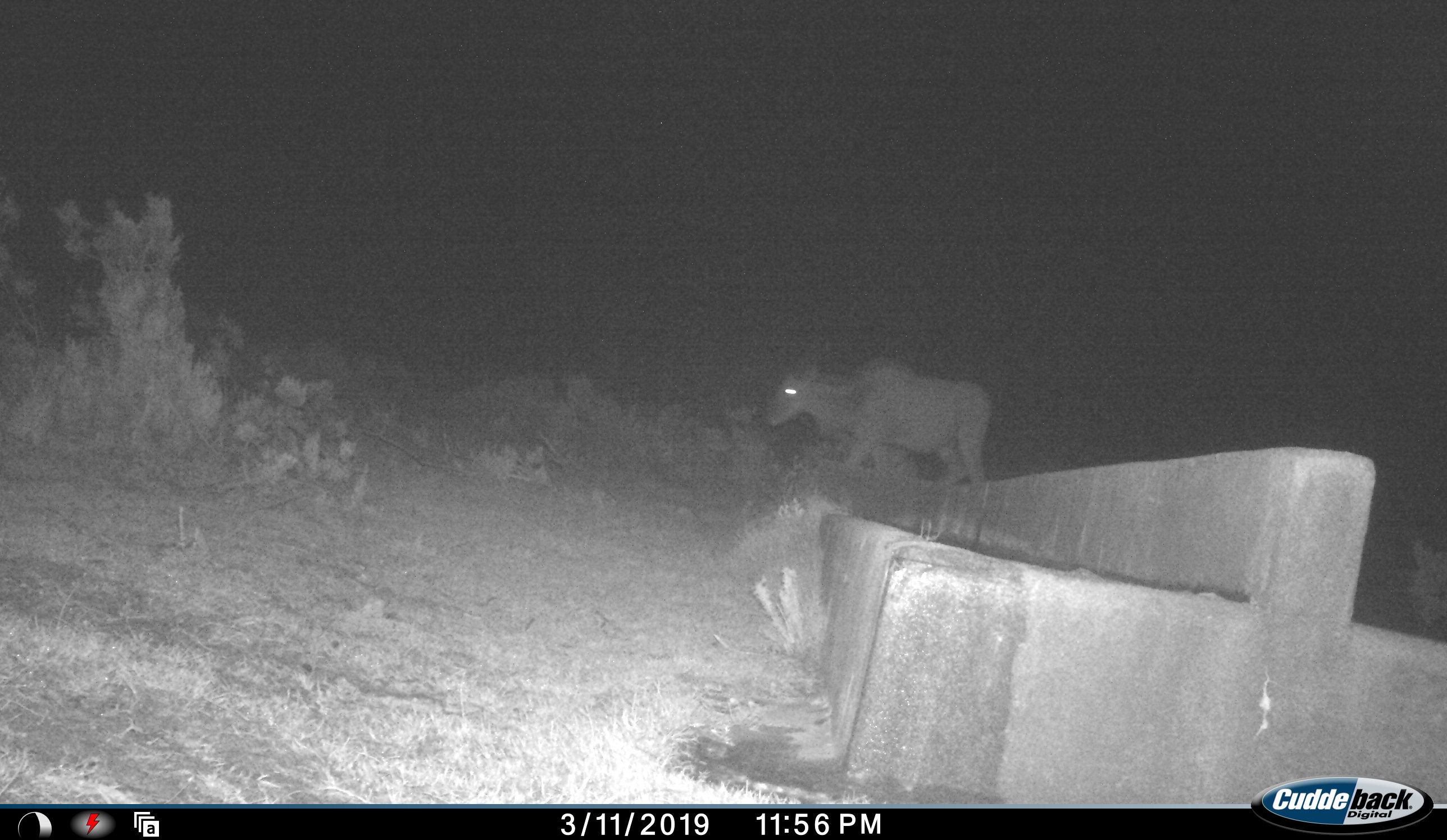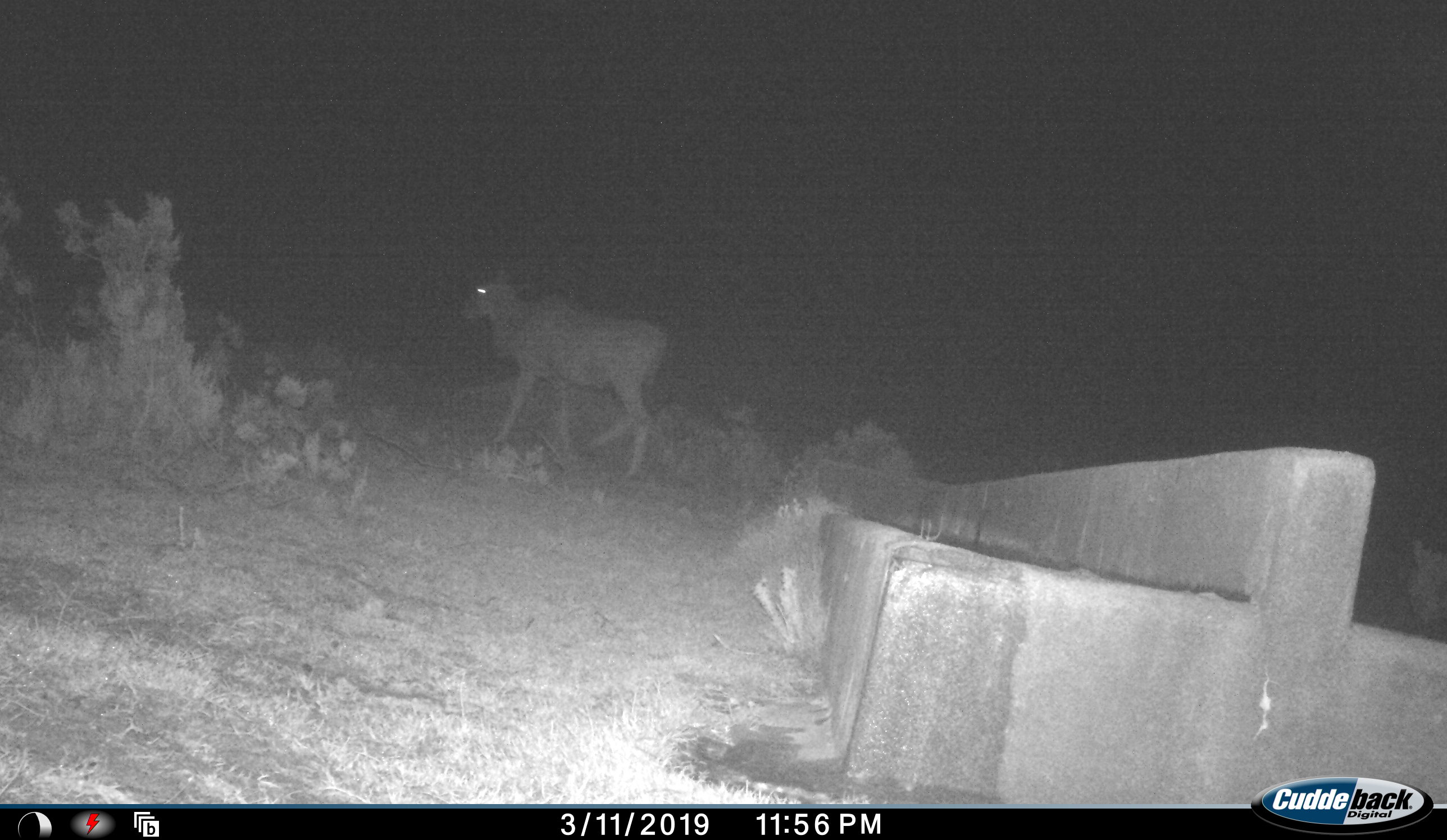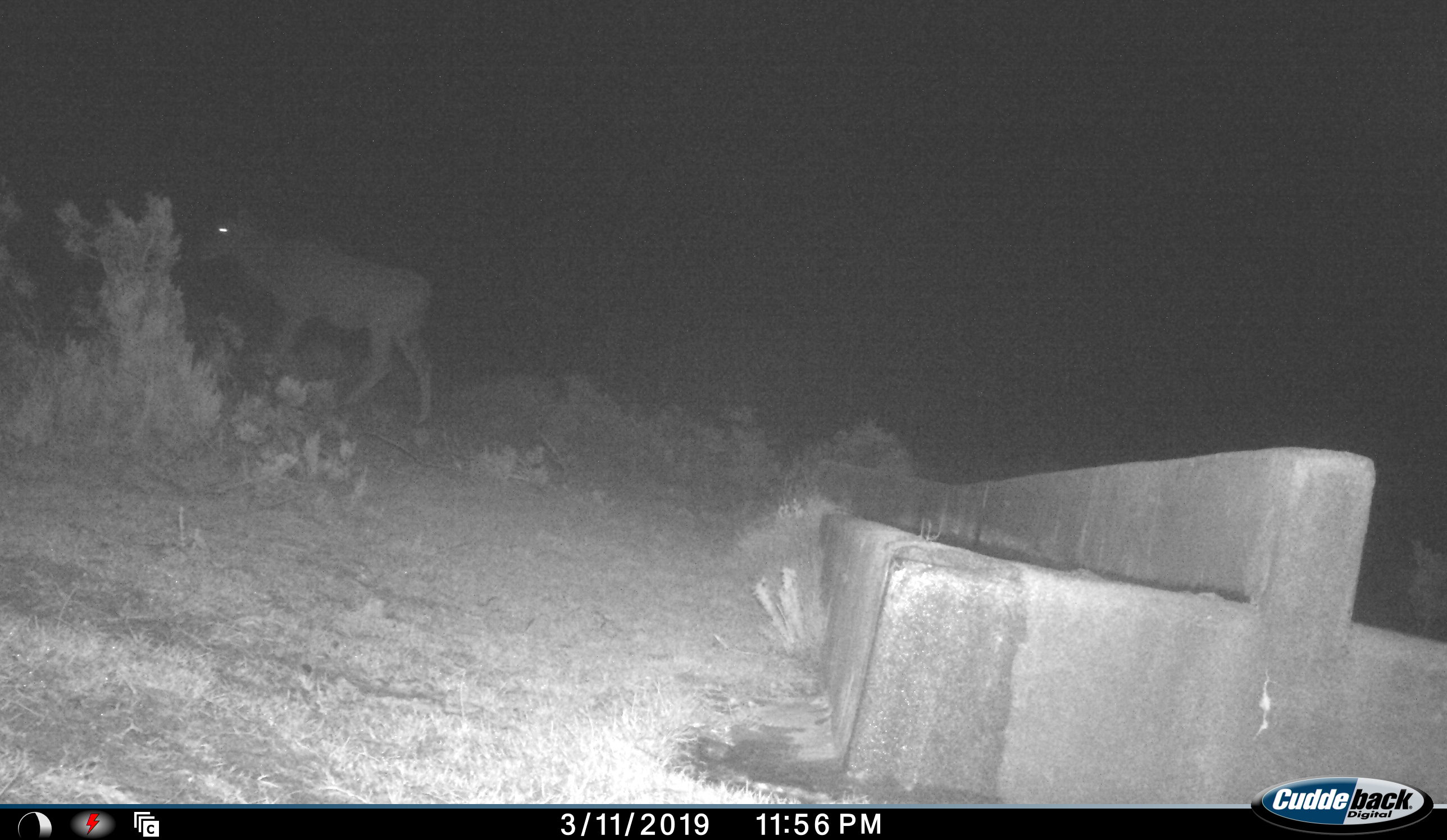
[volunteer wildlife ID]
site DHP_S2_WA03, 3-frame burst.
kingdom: Animalia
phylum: Chordata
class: Mammalia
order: Artiodactyla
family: Bovidae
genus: Tragelaphus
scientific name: Tragelaphus oryx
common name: eland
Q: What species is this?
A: Eland (Tragelaphus oryx).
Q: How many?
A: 1.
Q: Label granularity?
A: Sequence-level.